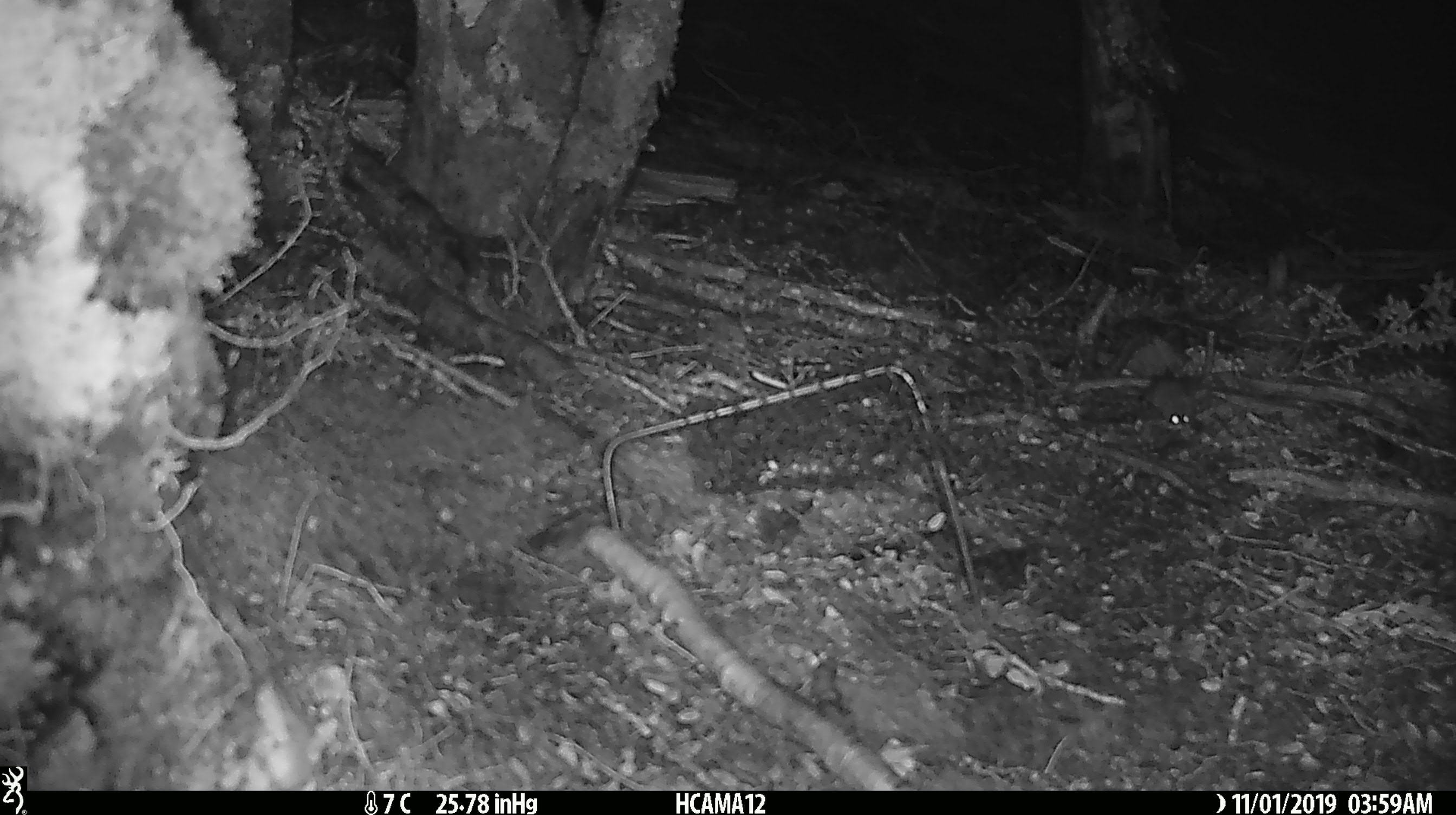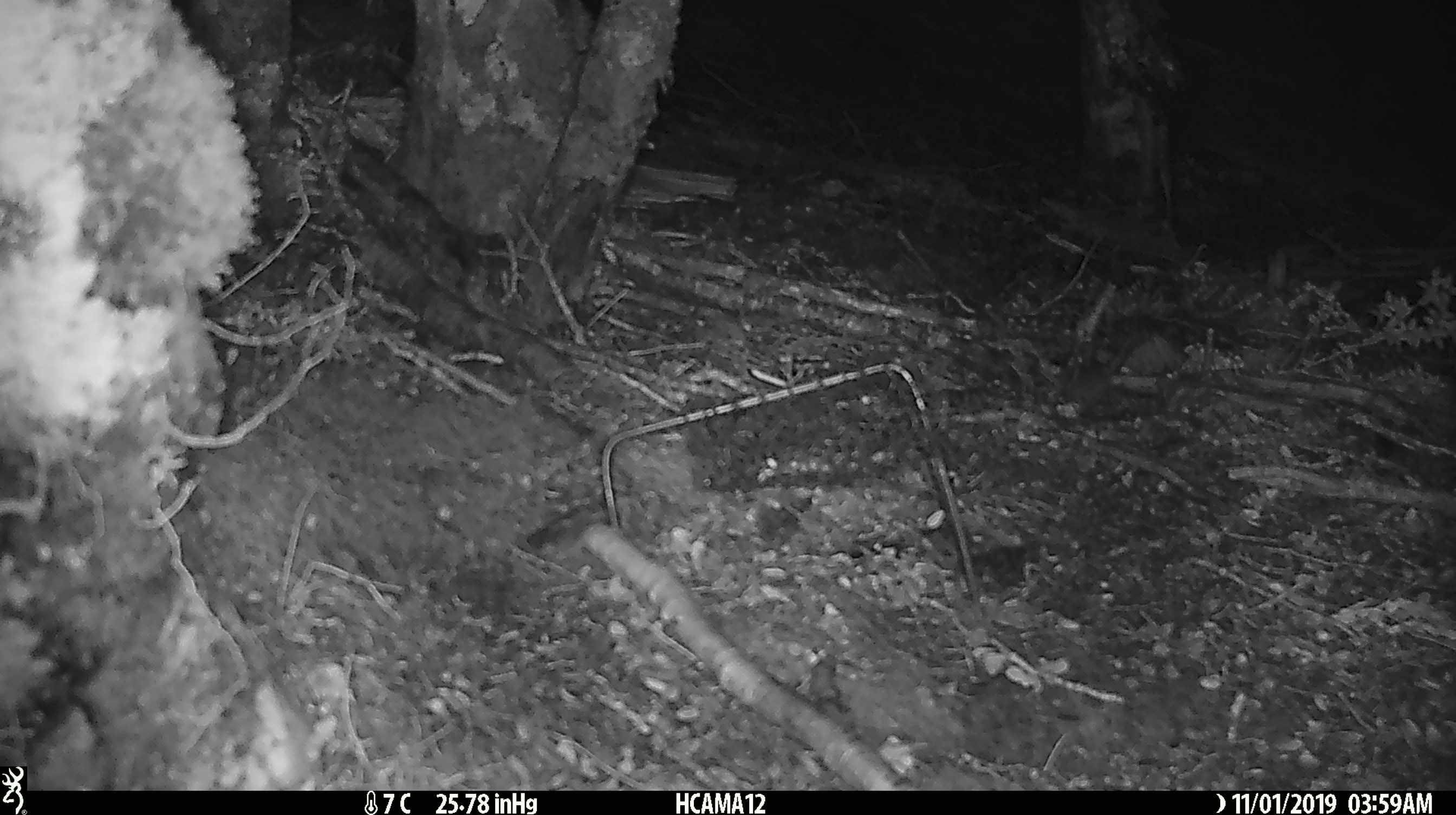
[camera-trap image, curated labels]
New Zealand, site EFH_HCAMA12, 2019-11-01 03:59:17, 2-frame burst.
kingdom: Animalia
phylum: Chordata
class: Mammalia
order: Rodentia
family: Muridae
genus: Mus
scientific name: Mus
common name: mouse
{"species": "mouse (Mus)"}